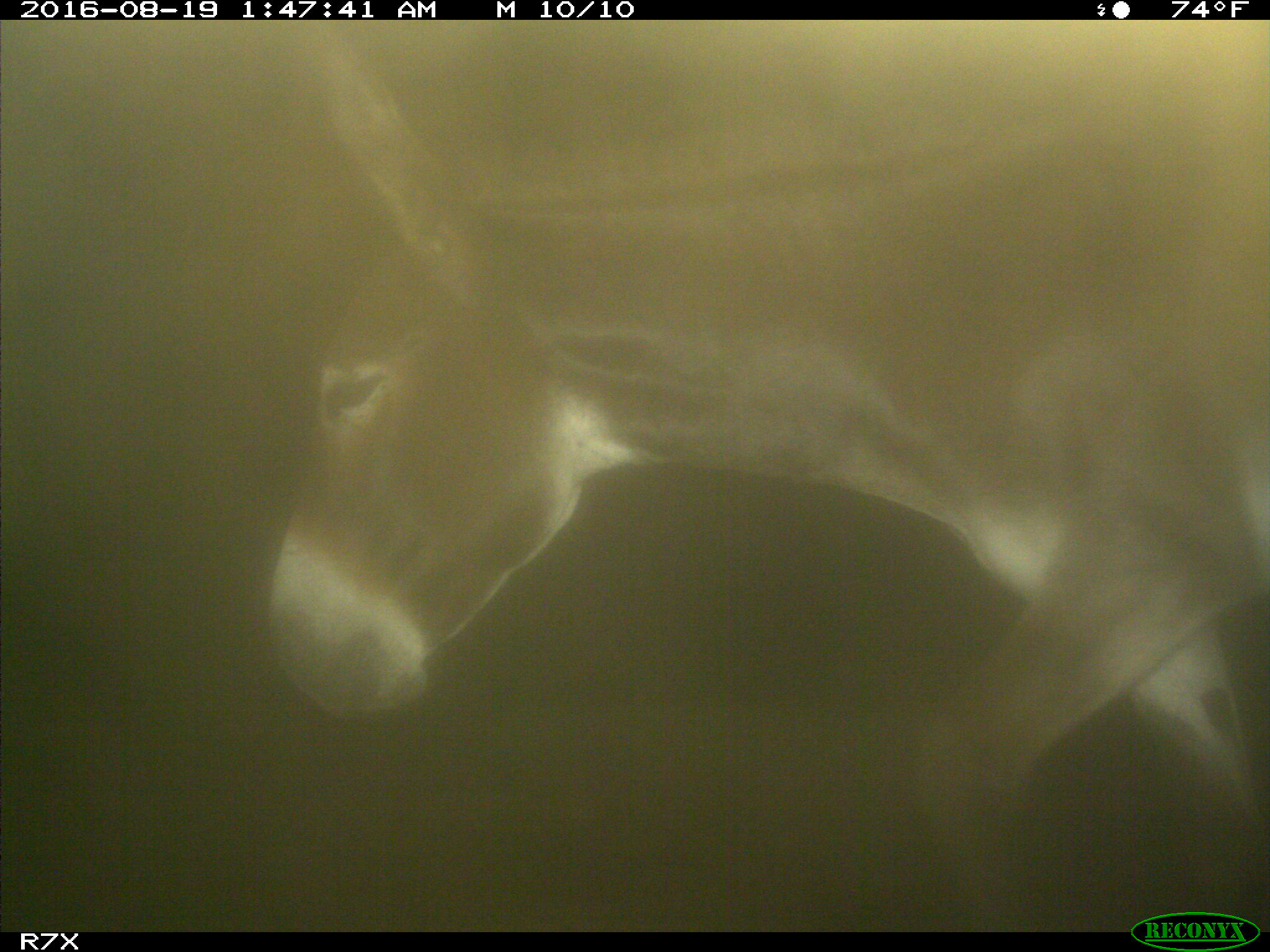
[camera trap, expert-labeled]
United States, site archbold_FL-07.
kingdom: Animalia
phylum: Chordata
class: Mammalia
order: Perissodactyla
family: Equidae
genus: Equus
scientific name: Equus africanus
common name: african wild ass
Equus africanus (african wild ass).